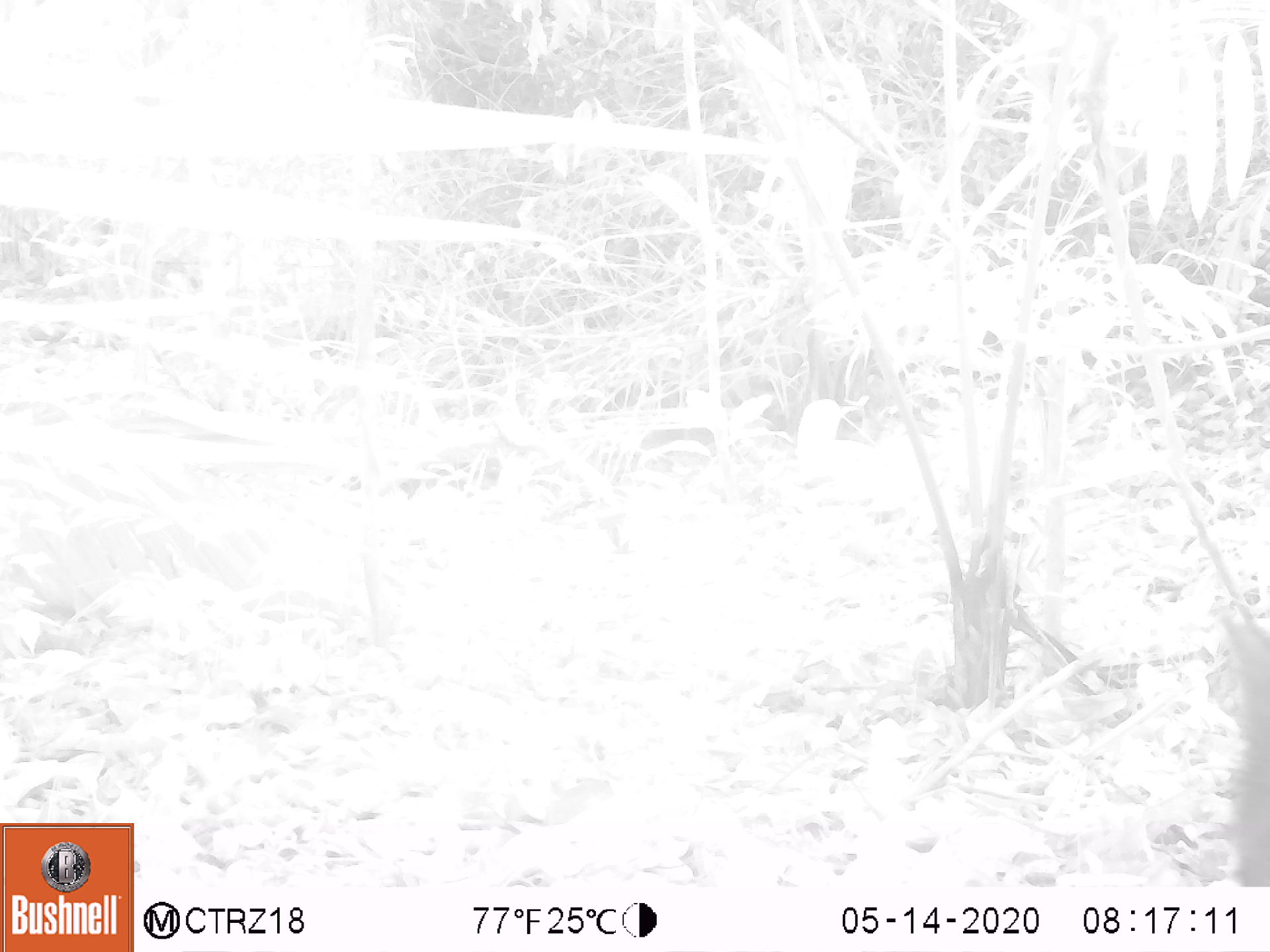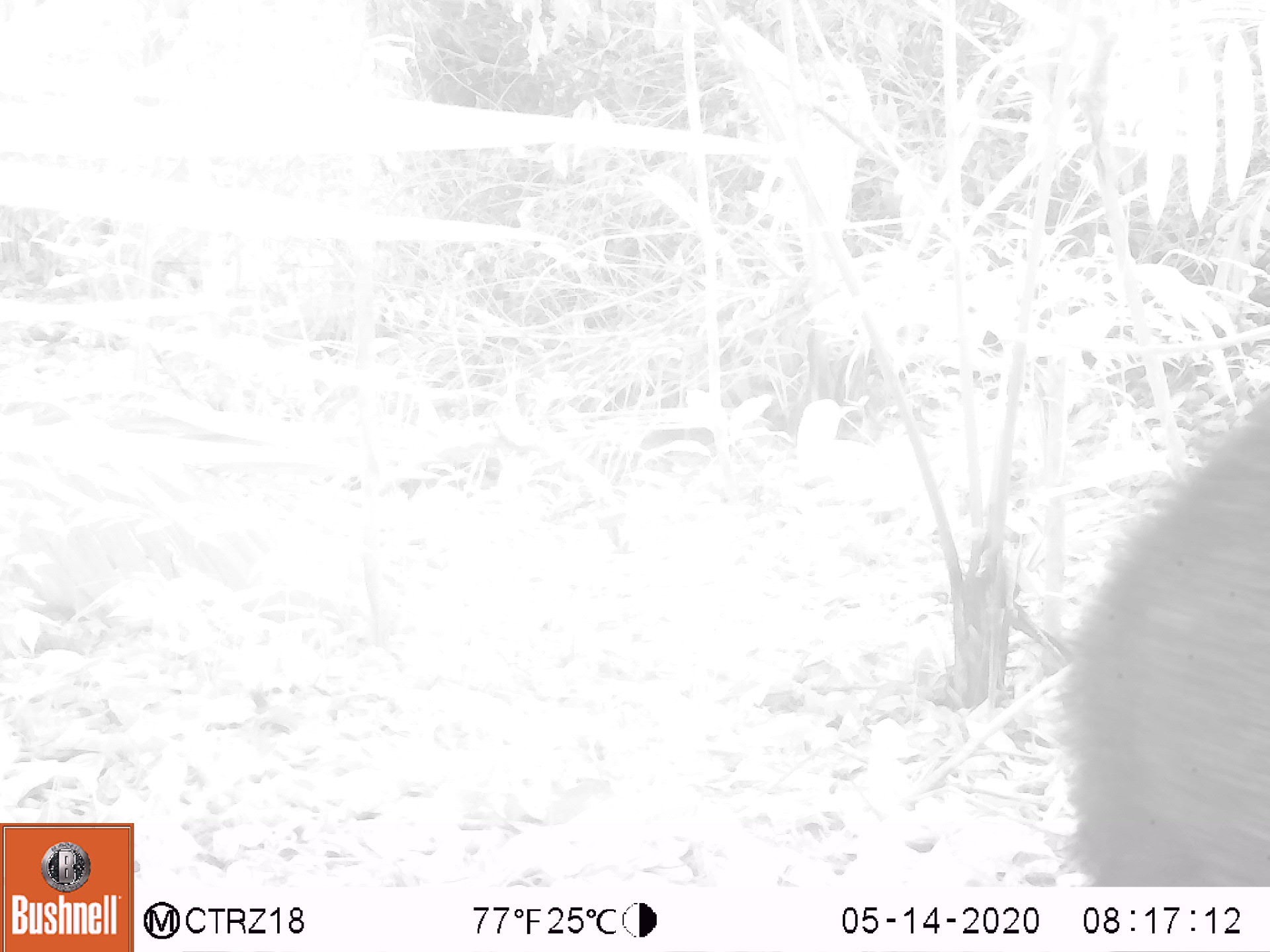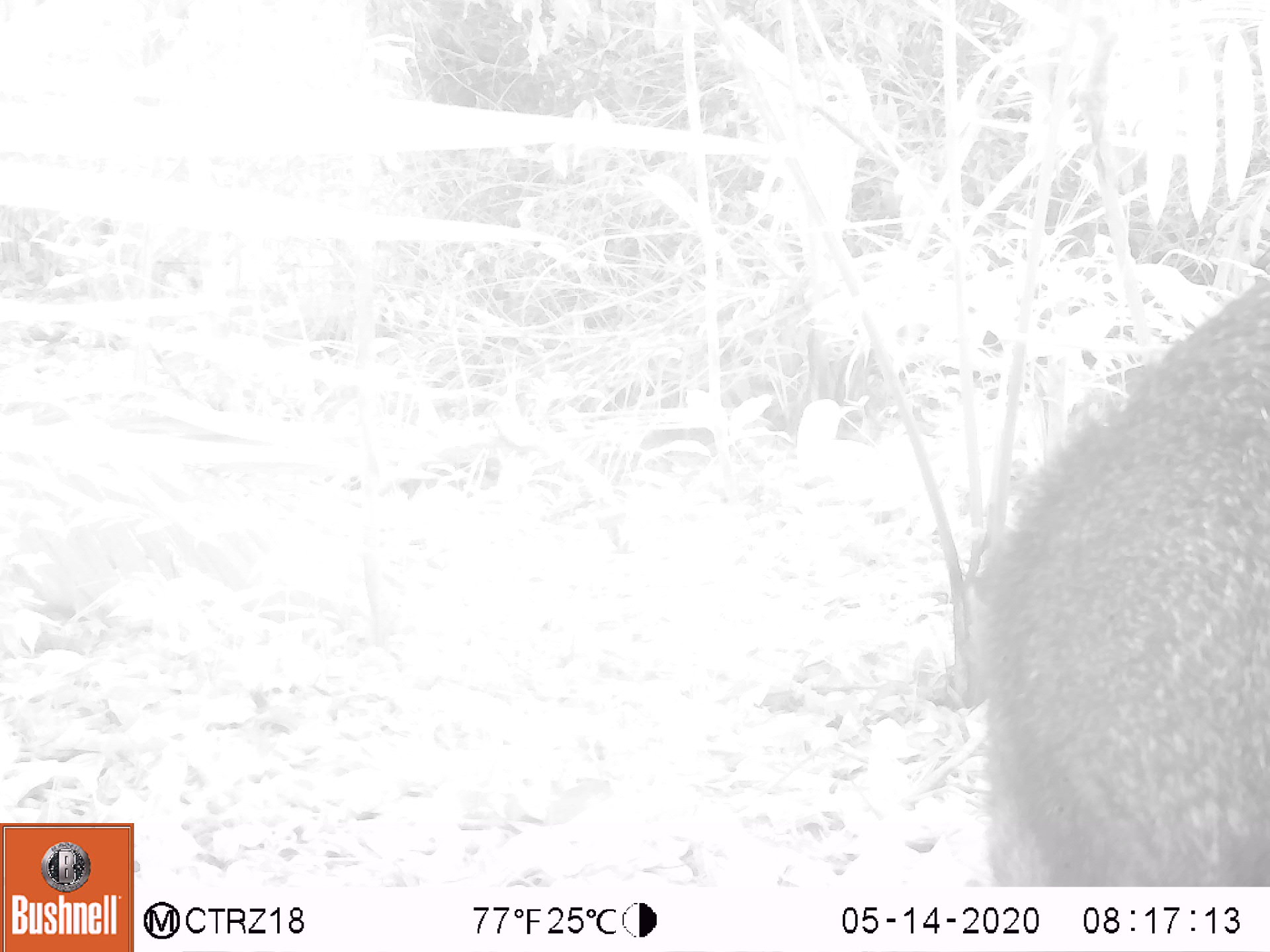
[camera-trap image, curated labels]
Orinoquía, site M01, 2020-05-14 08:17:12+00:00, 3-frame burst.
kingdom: Animalia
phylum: Chordata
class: Mammalia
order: Artiodactyla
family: Tayassuidae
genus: Pecari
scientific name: Pecari tajacu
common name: collared peccary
Collared peccary (Pecari tajacu).